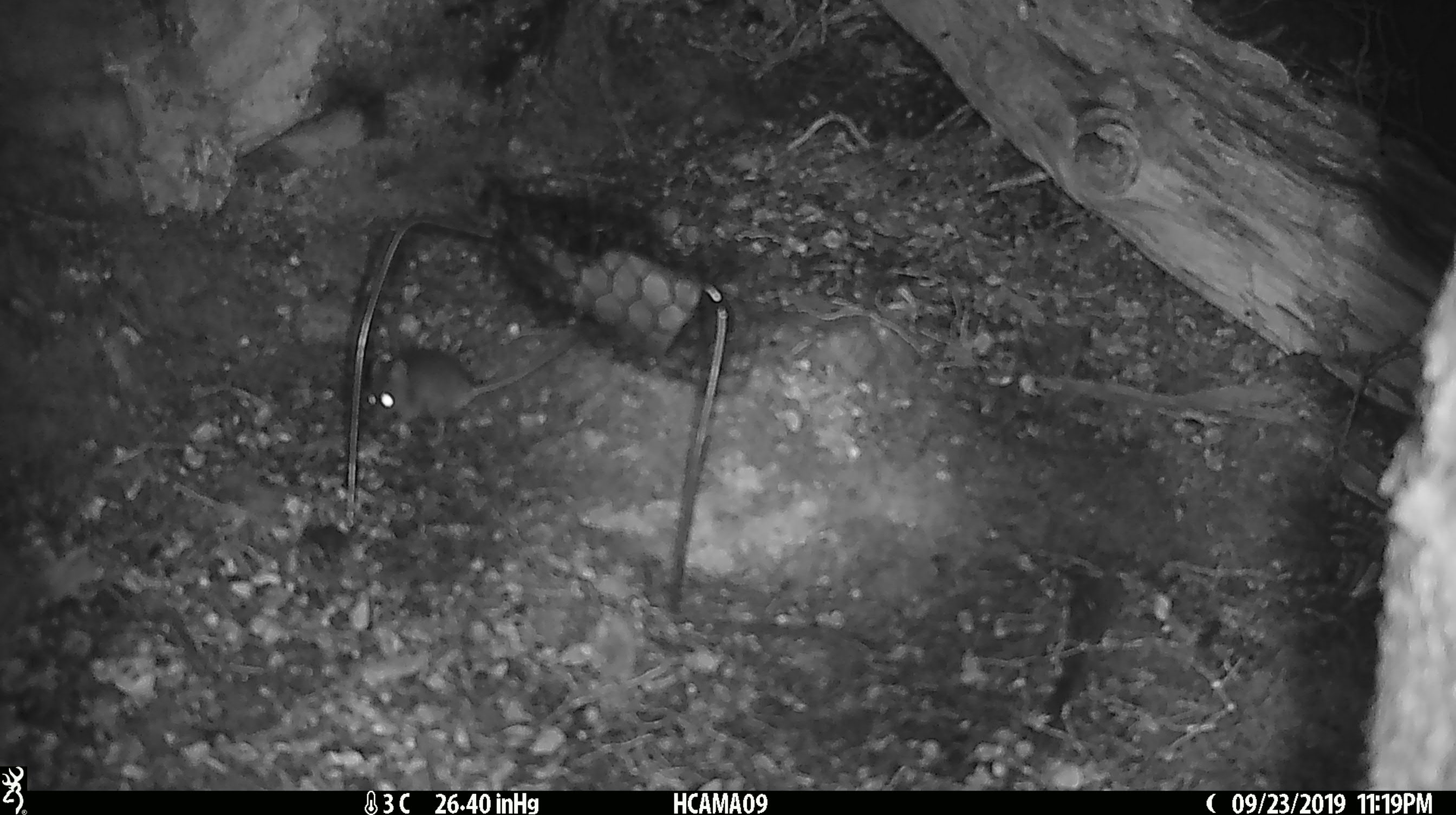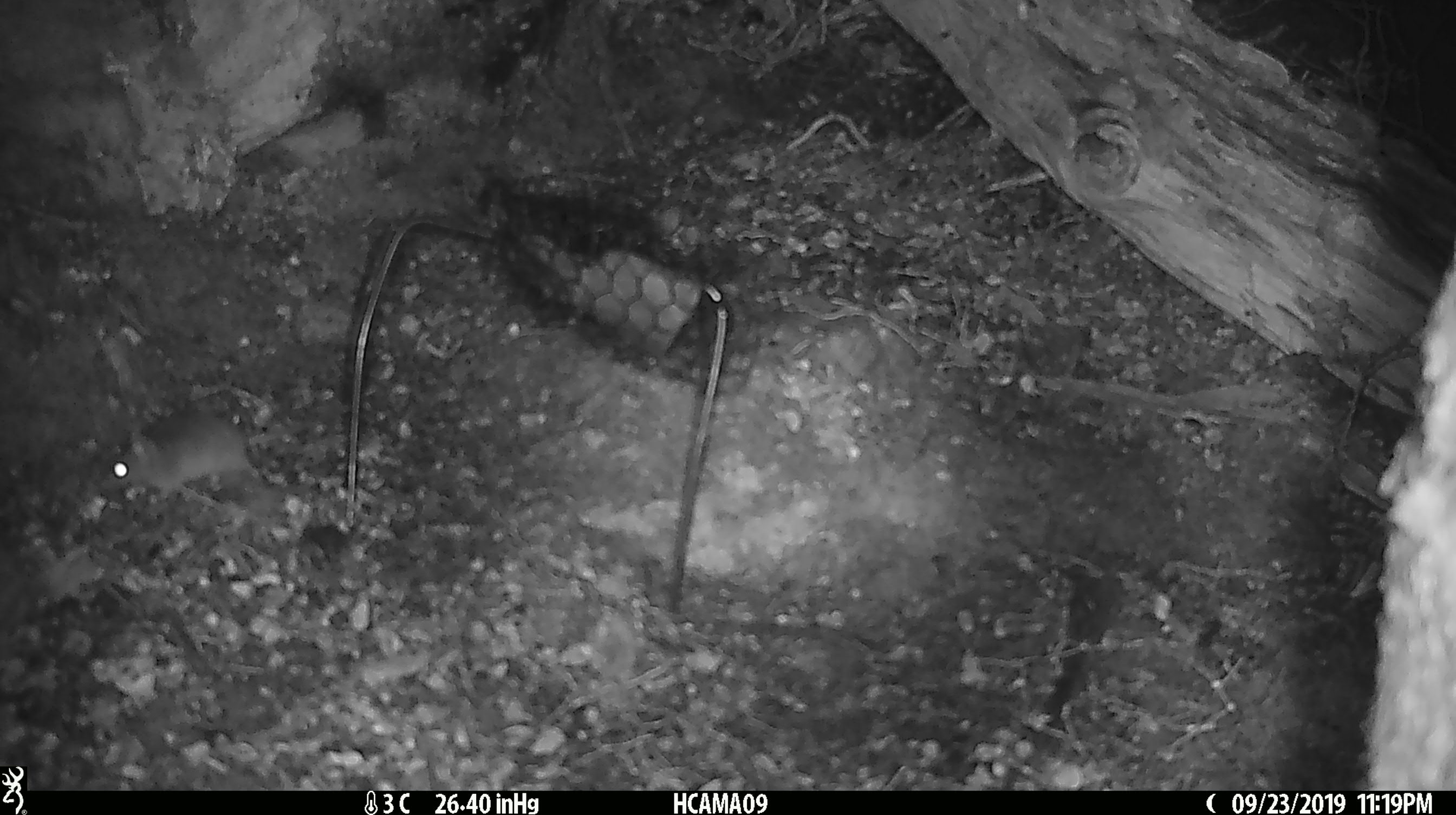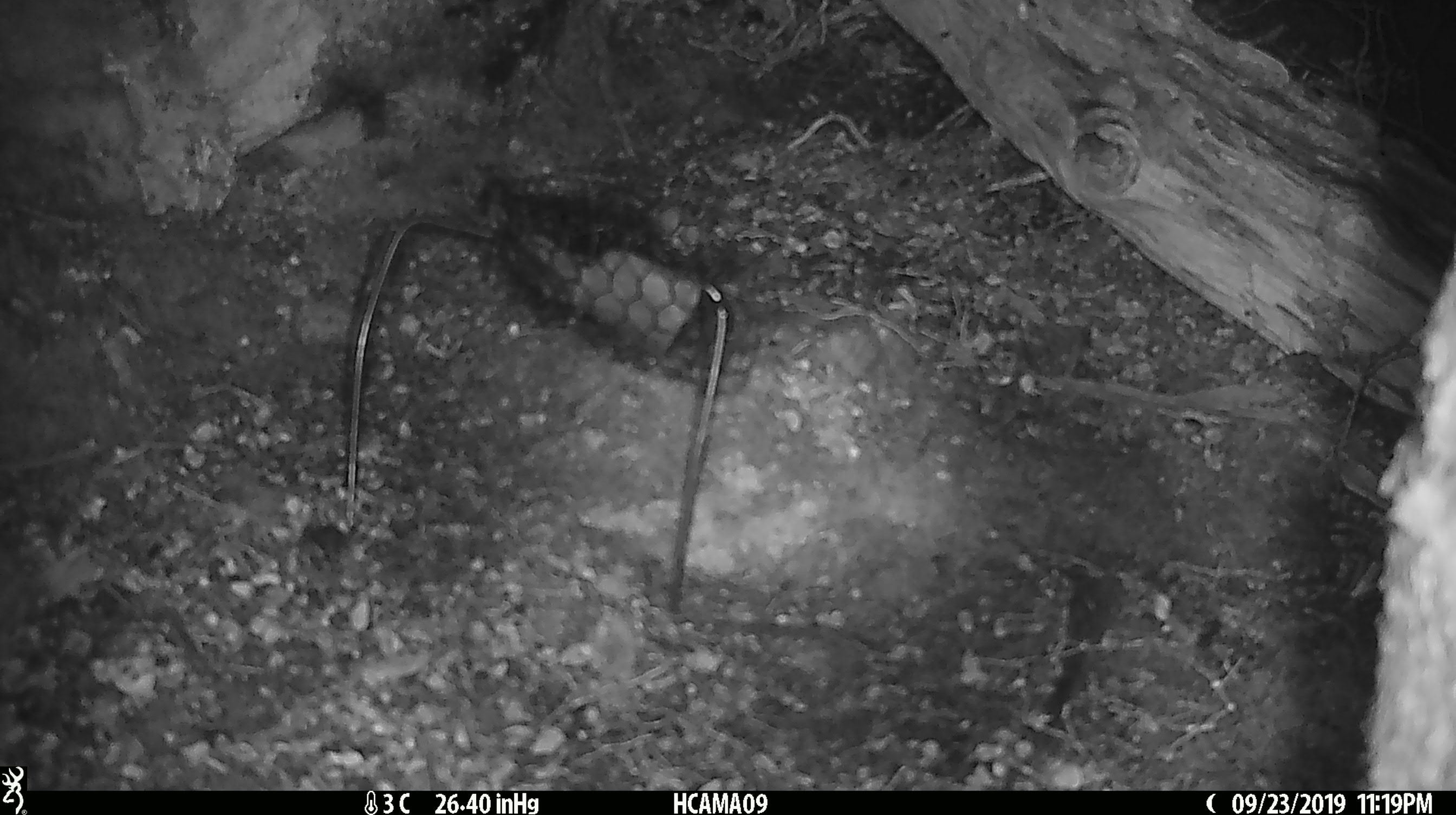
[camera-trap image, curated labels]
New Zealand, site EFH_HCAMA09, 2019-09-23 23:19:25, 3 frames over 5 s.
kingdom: Animalia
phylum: Chordata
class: Mammalia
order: Rodentia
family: Muridae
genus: Mus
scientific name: Mus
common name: mouse